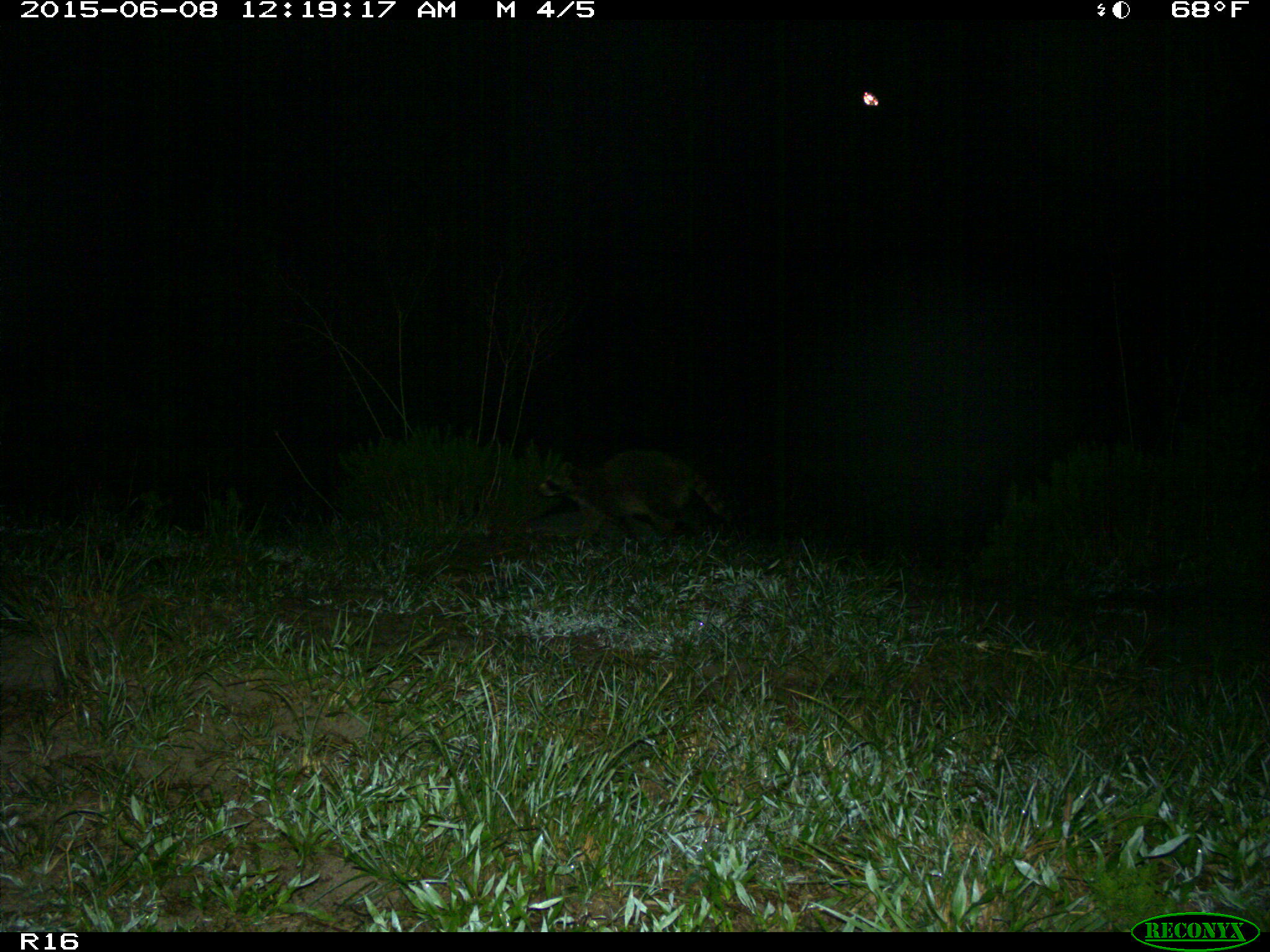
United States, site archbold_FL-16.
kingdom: Animalia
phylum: Chordata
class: Mammalia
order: Carnivora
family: Procyonidae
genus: Procyon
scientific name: Procyon lotor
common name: common raccoon